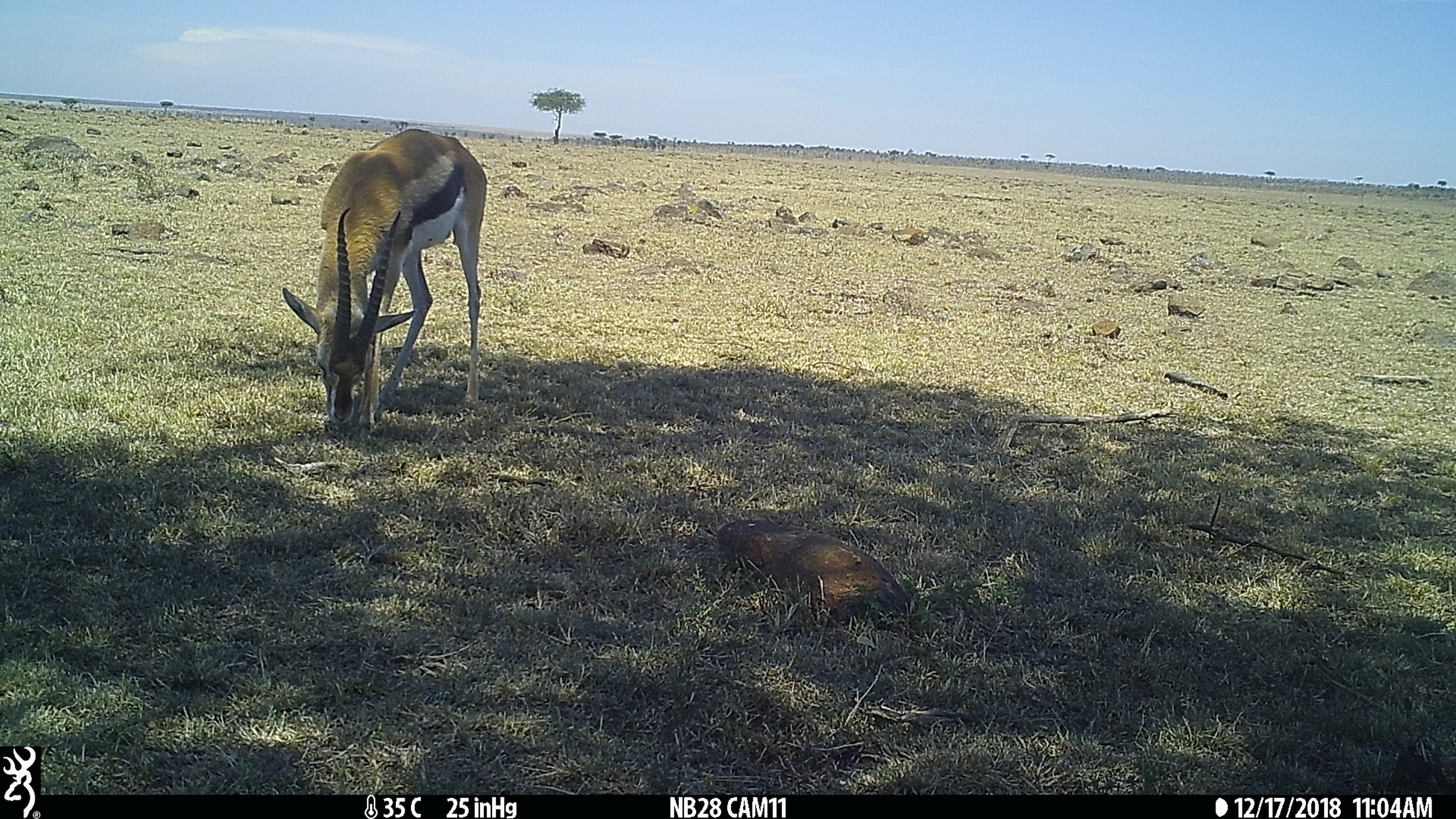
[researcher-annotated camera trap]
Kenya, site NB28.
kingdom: Animalia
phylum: Chordata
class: Mammalia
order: Artiodactyla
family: Bovidae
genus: Eudorcas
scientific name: Eudorcas thomsonii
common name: thomon's gazelle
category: gazelle thomsons